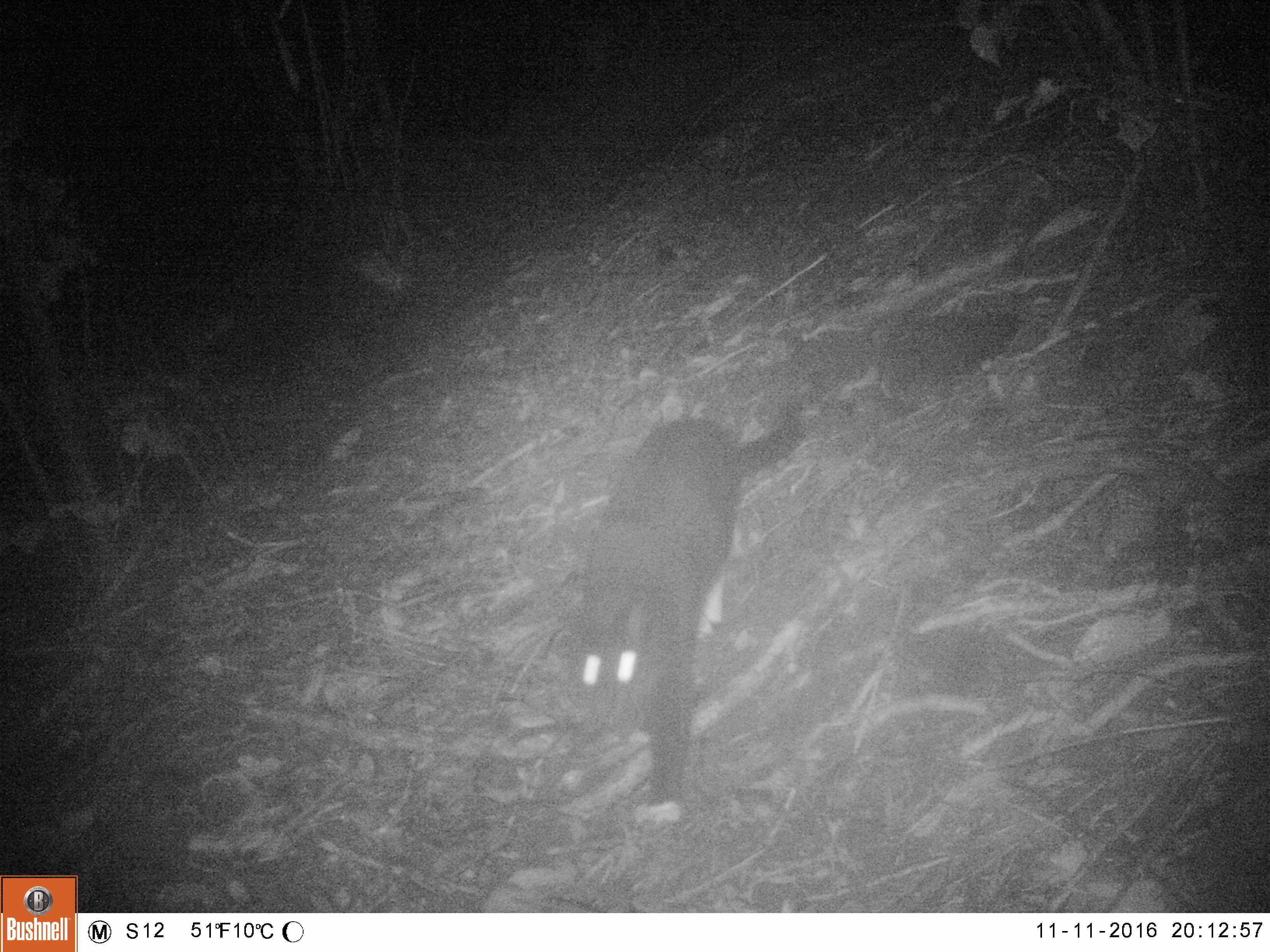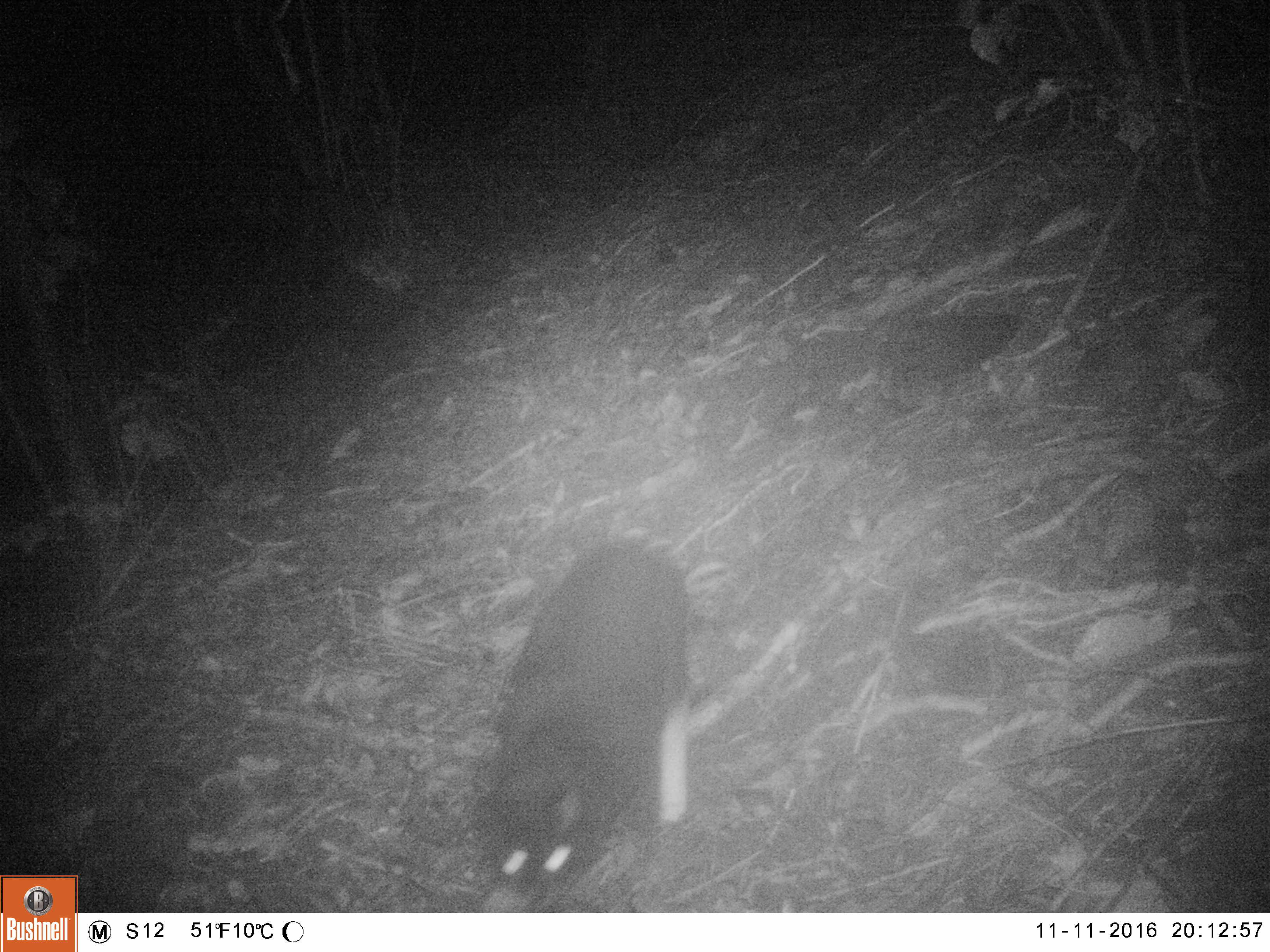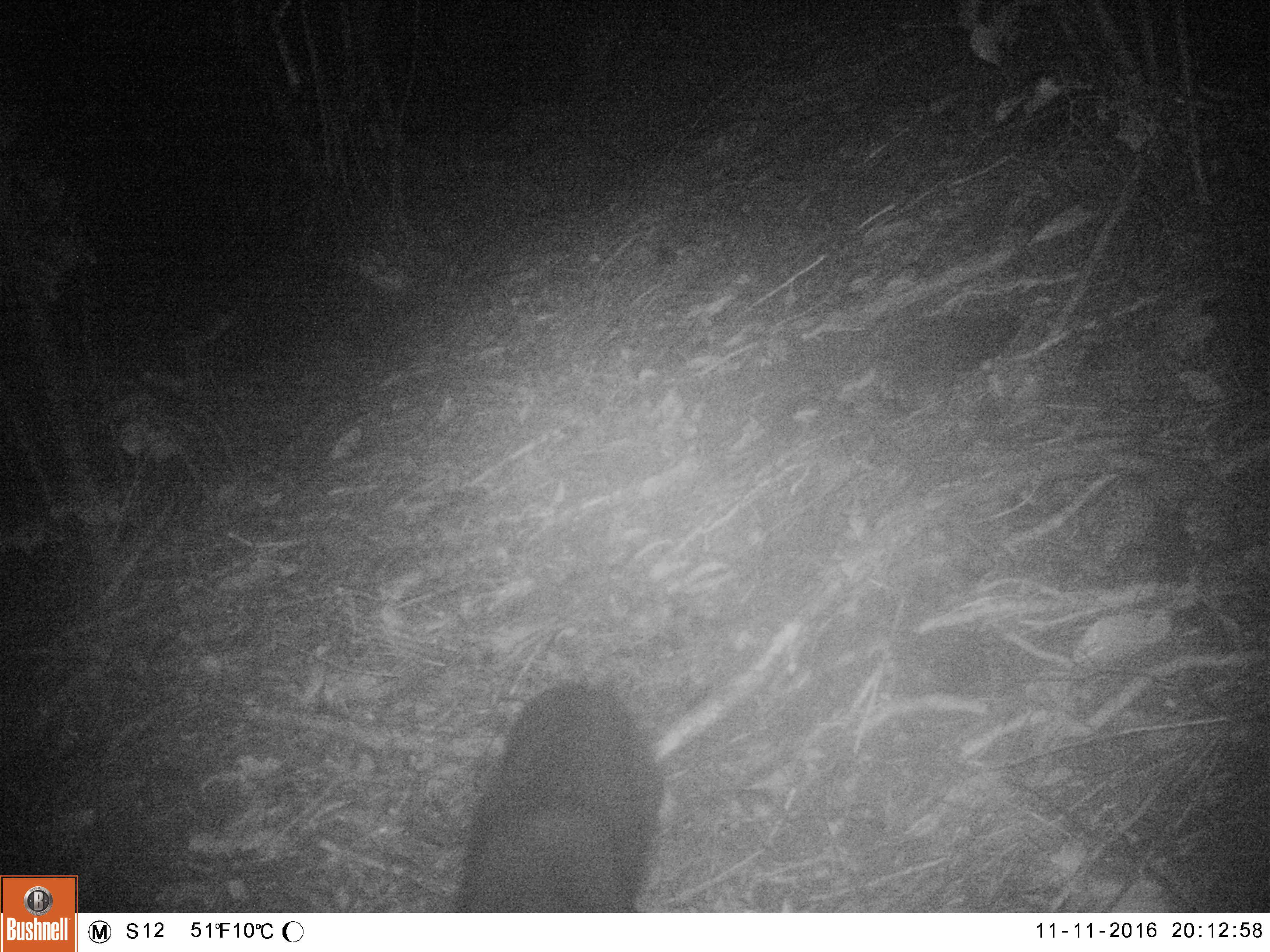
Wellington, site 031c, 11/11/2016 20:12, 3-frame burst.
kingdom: Animalia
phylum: Chordata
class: Mammalia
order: Carnivora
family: Felidae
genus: Felis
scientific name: Felis catus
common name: cat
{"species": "cat (Felis catus)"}